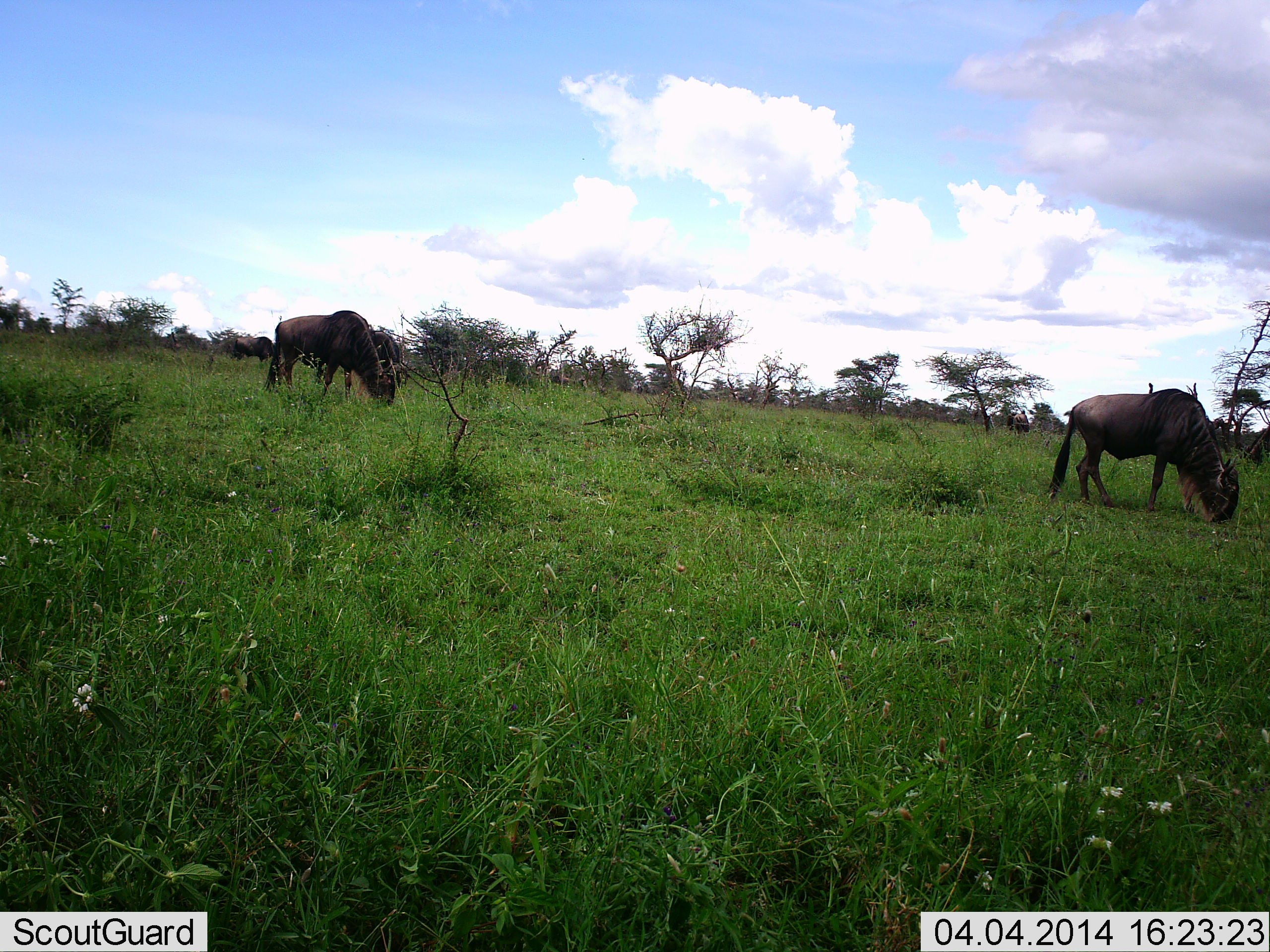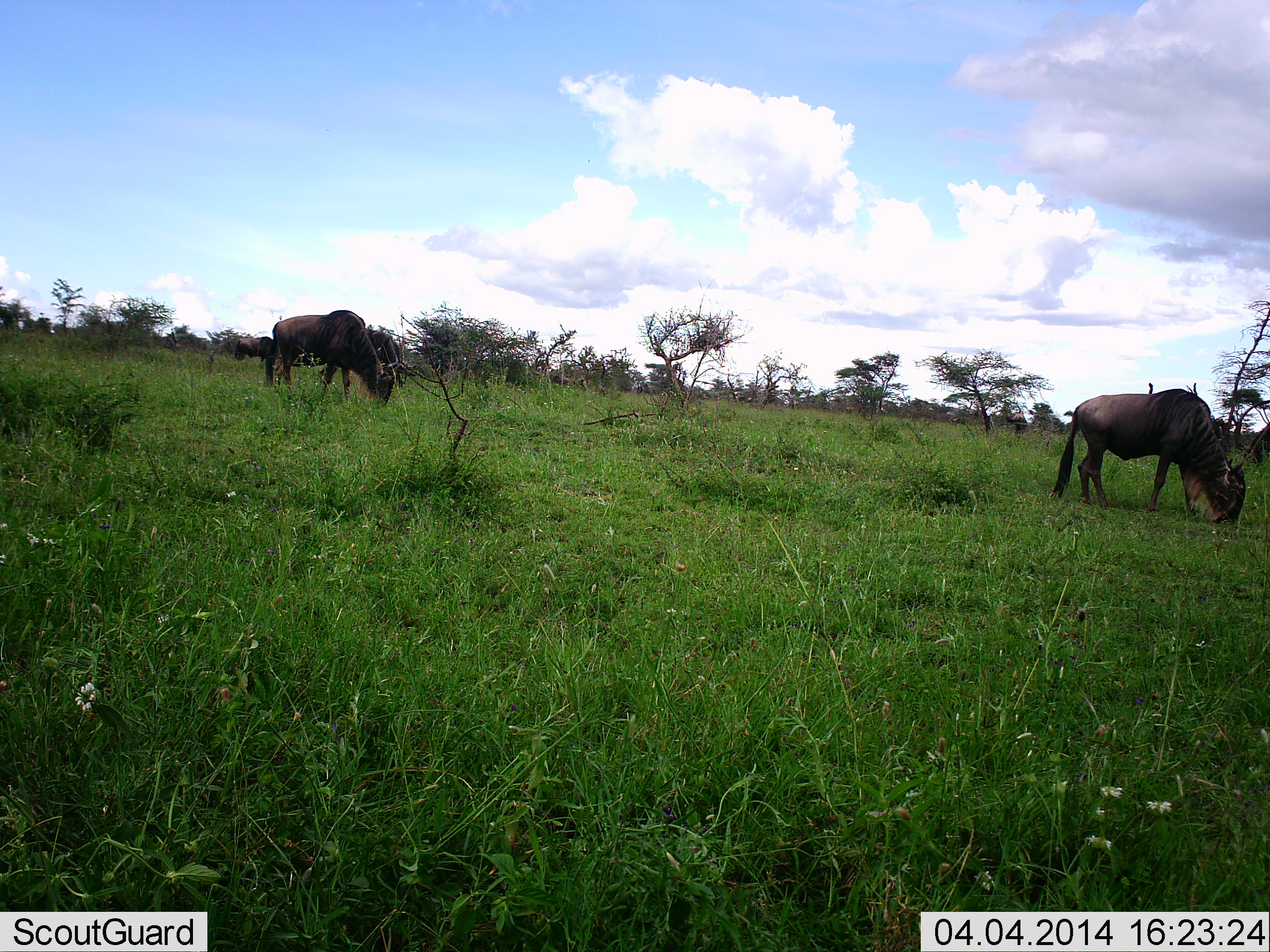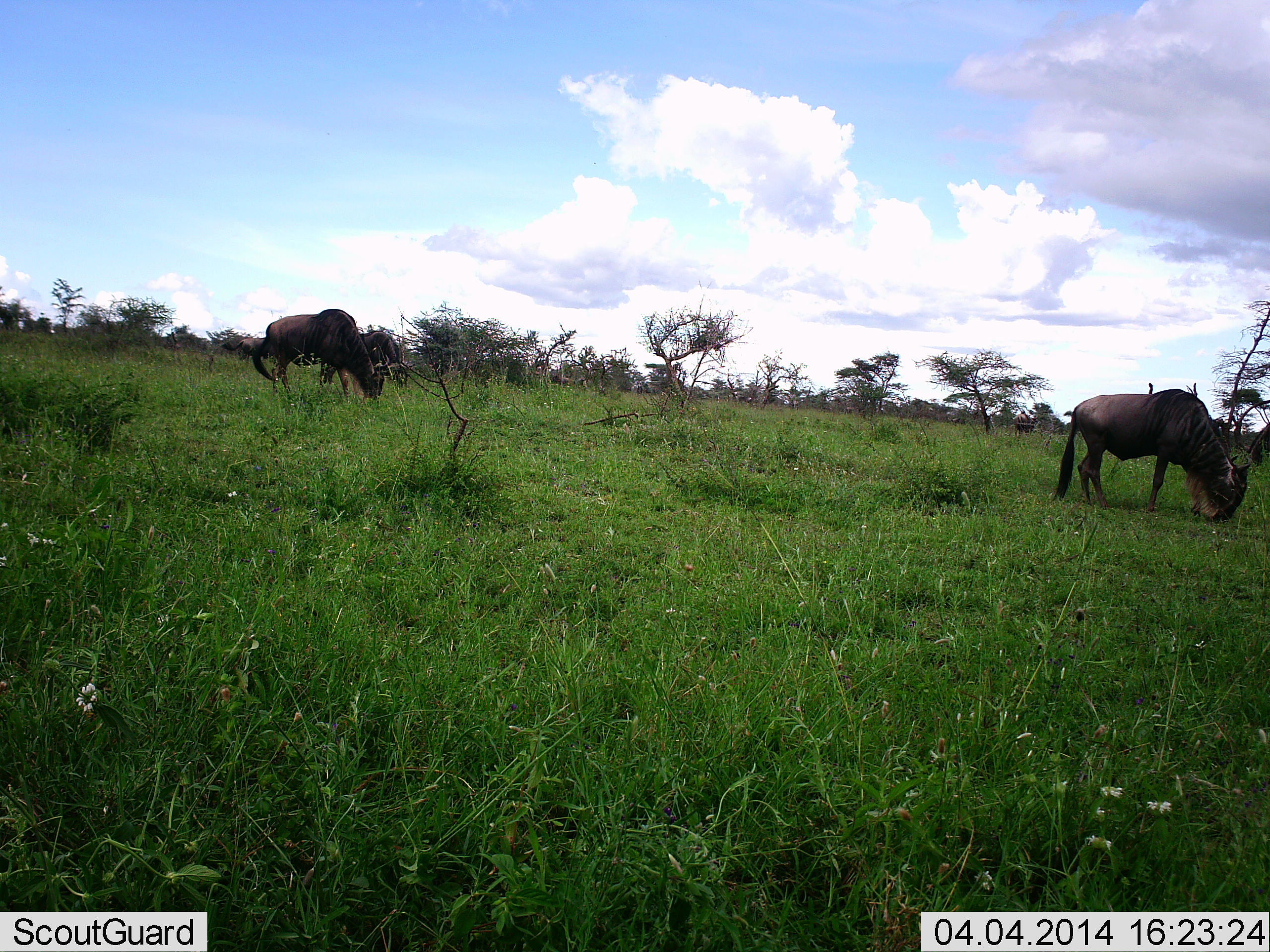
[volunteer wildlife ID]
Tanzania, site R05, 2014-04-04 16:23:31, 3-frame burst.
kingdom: Animalia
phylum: Chordata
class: Mammalia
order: Artiodactyla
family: Bovidae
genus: Connochaetes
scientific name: Connochaetes taurinus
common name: blue wildebeest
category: wildebeest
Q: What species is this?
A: Wildebeest (blue wildebeest) (Connochaetes taurinus).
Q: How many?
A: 2.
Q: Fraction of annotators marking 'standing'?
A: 0%.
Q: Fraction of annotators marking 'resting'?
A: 0%.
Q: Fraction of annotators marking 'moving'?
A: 0%.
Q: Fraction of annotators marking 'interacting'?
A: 0%.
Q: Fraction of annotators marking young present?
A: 0%.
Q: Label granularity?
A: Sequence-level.